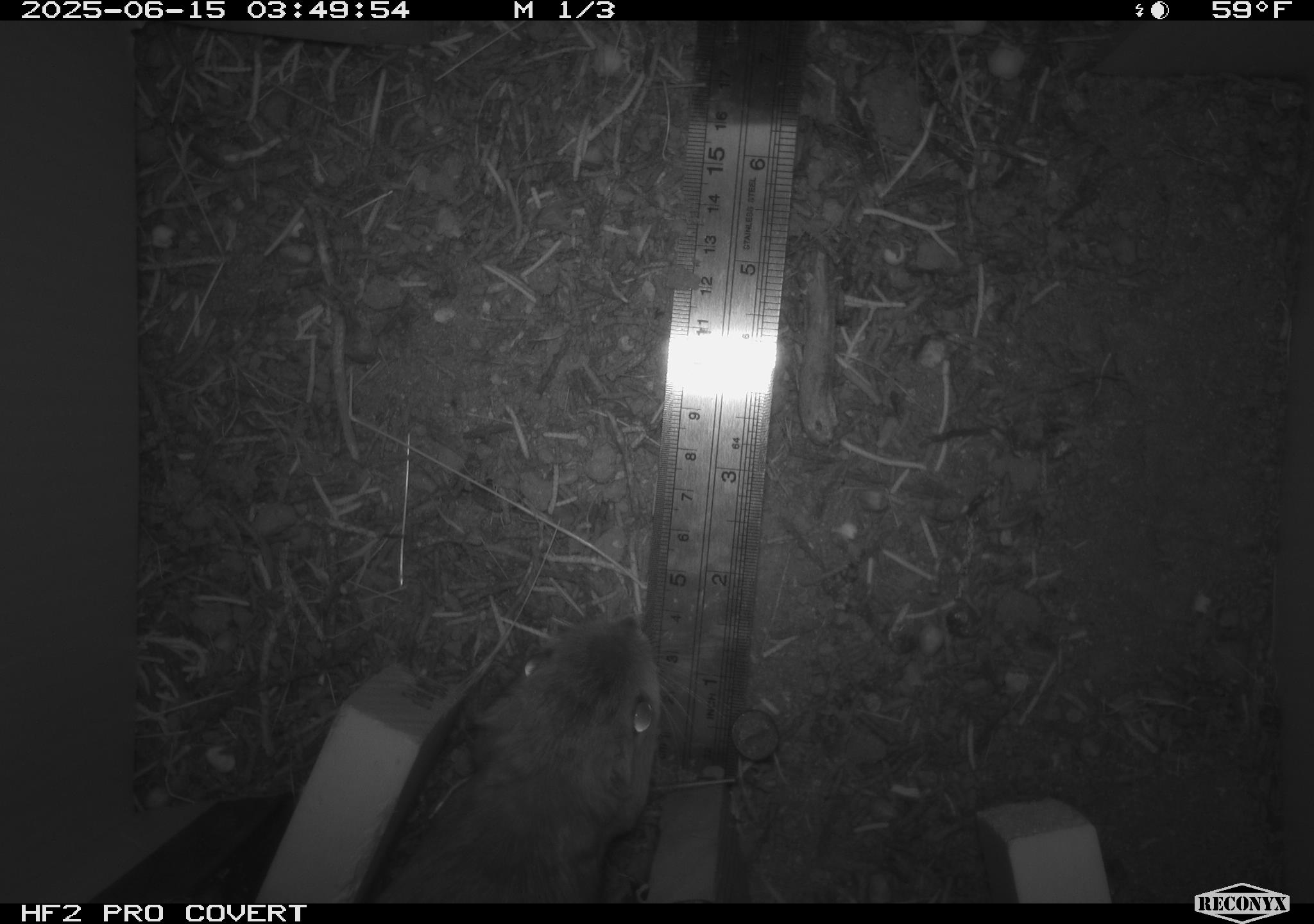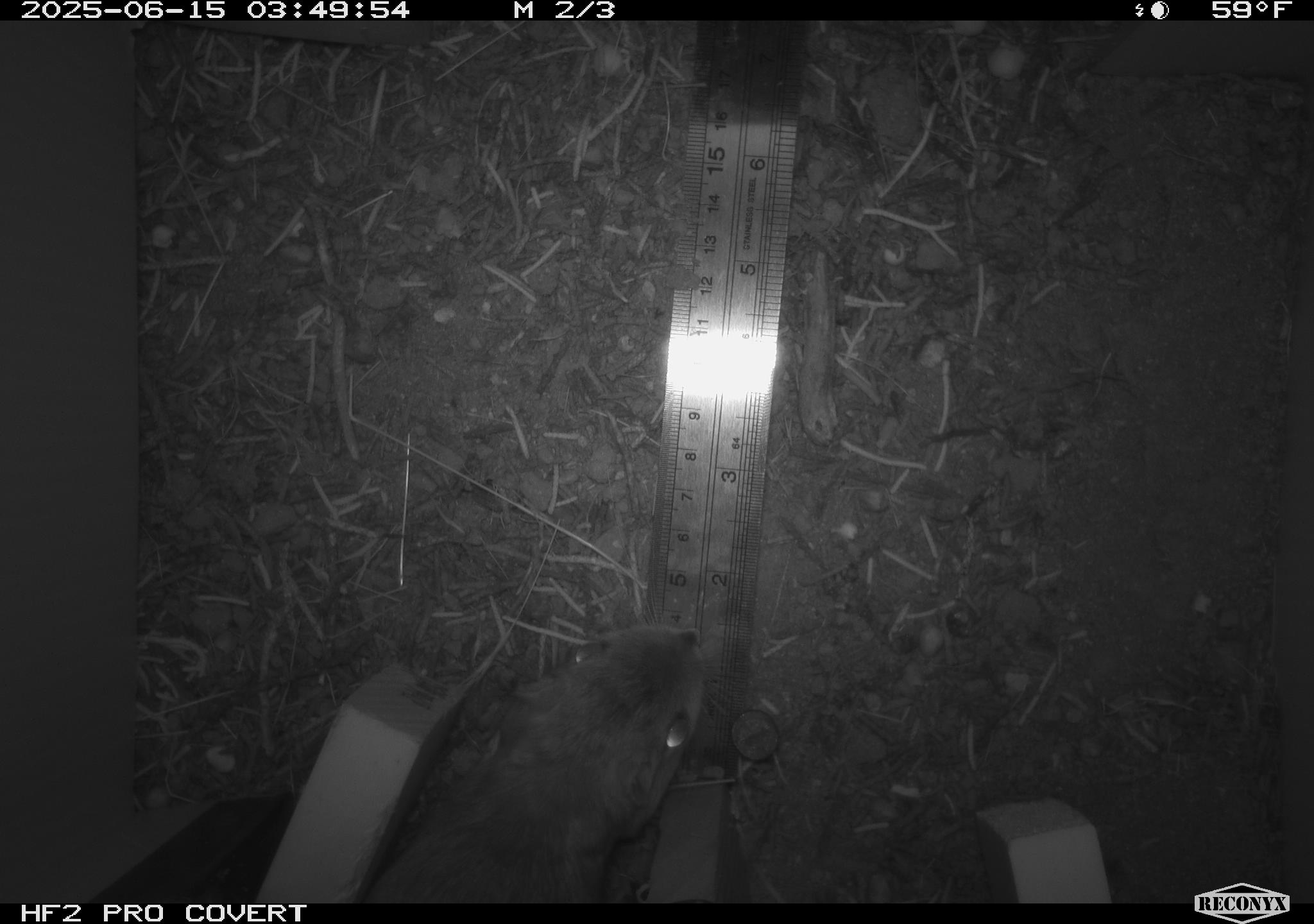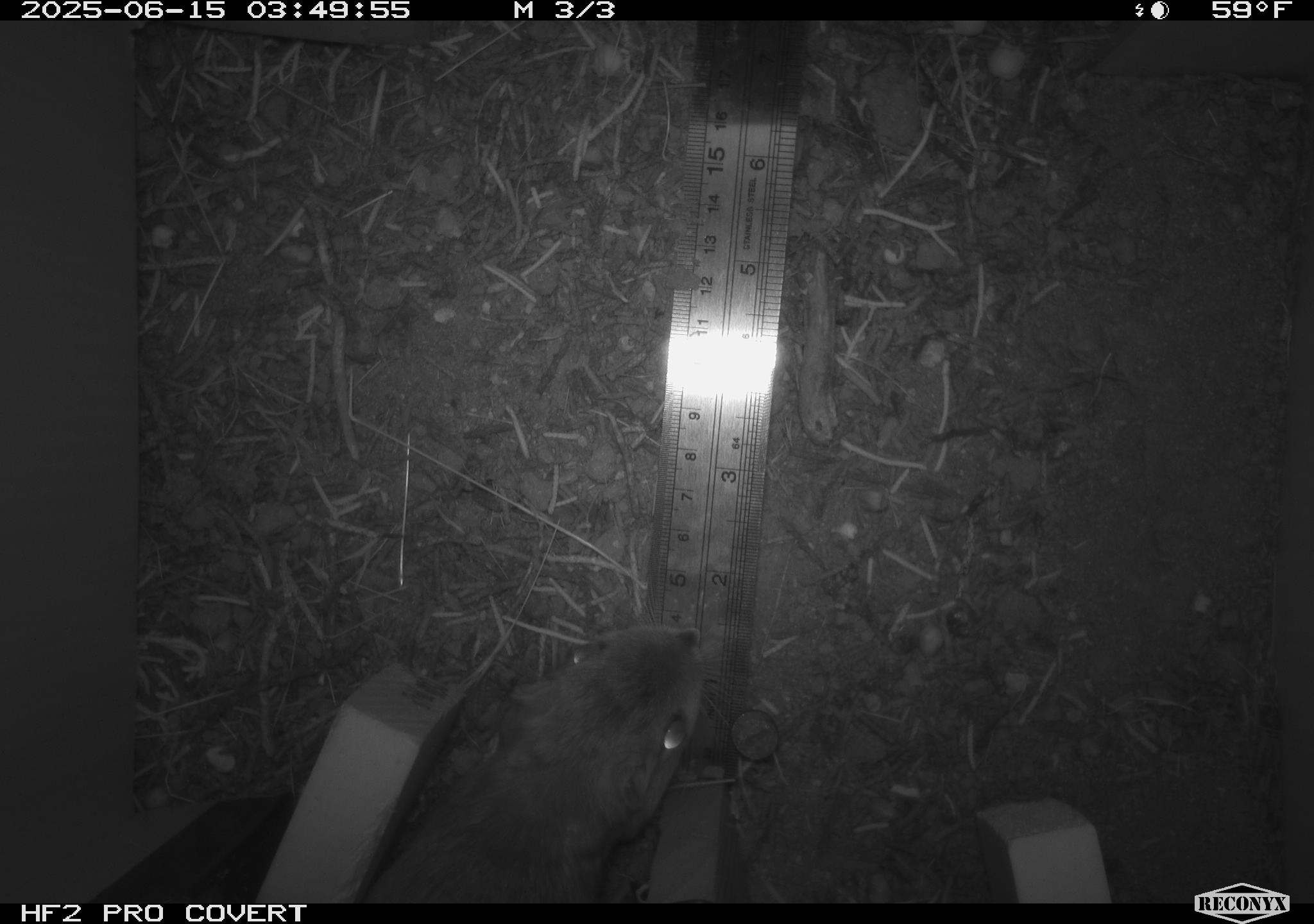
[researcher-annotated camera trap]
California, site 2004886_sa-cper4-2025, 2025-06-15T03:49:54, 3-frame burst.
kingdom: Animalia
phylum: Chordata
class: Mammalia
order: Rodentia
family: Heteromyidae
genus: Dipodomys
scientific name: Dipodomys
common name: kangaroo rats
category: dipodomys species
Dipodomys species (kangaroo rats) (Dipodomys).